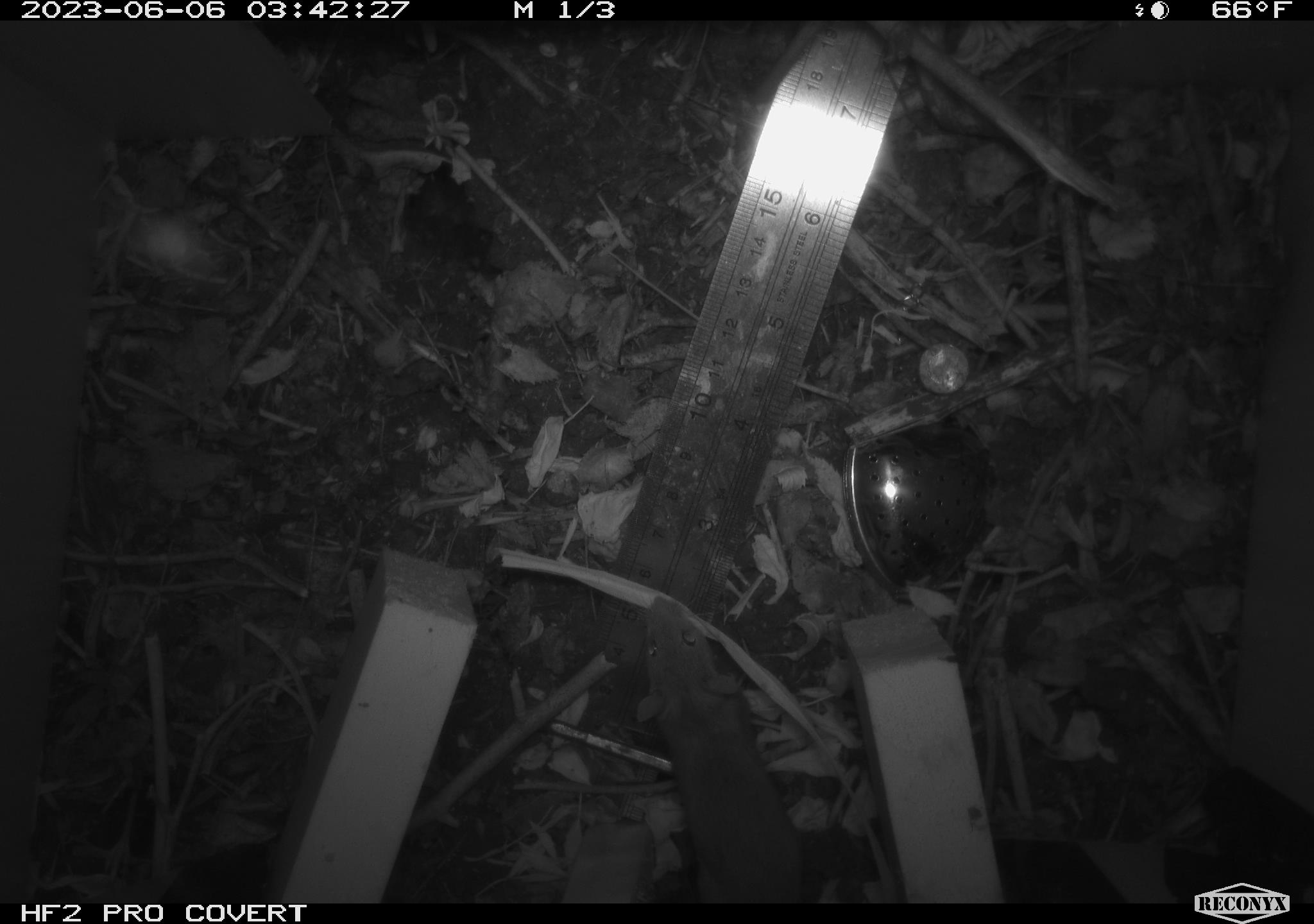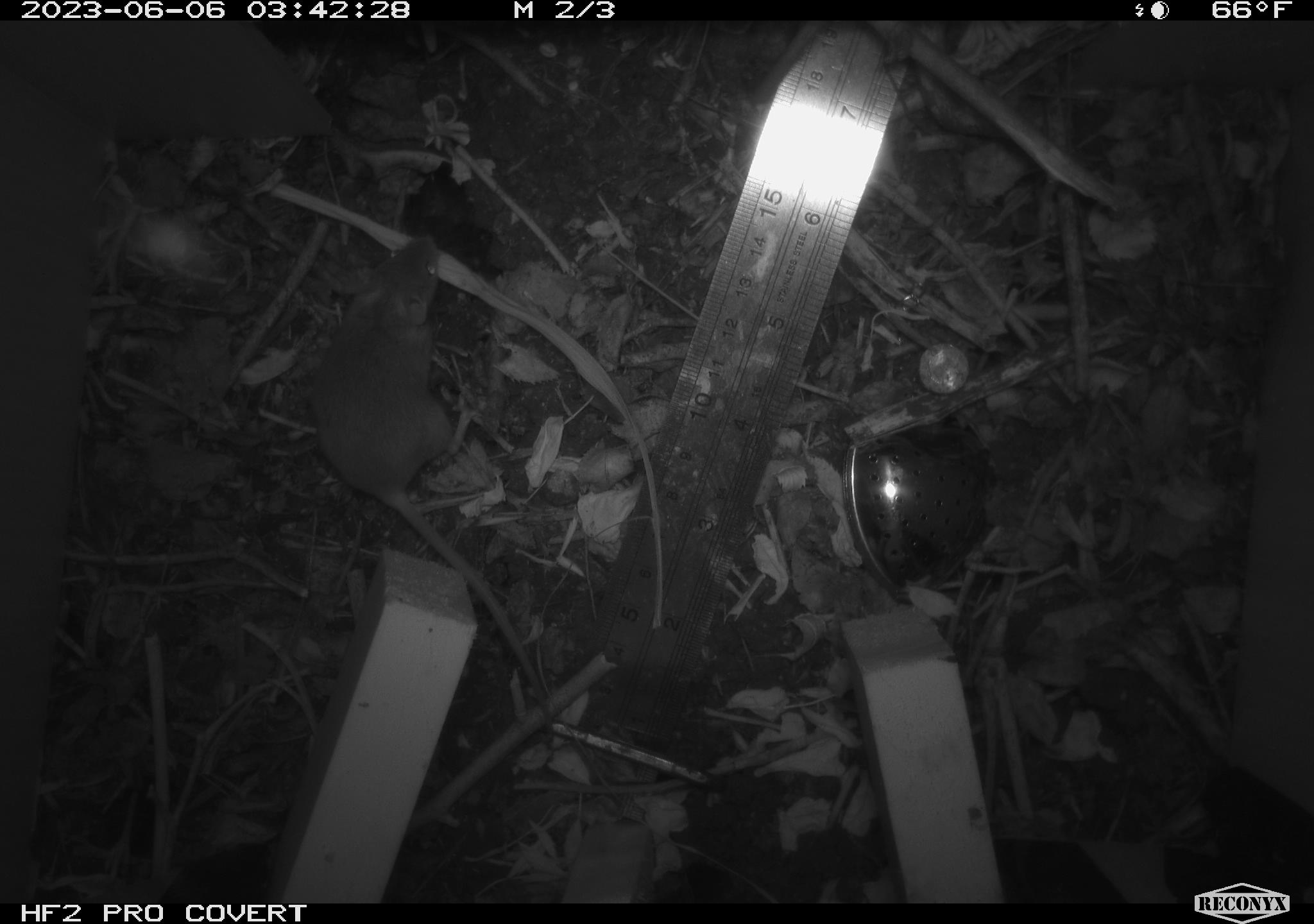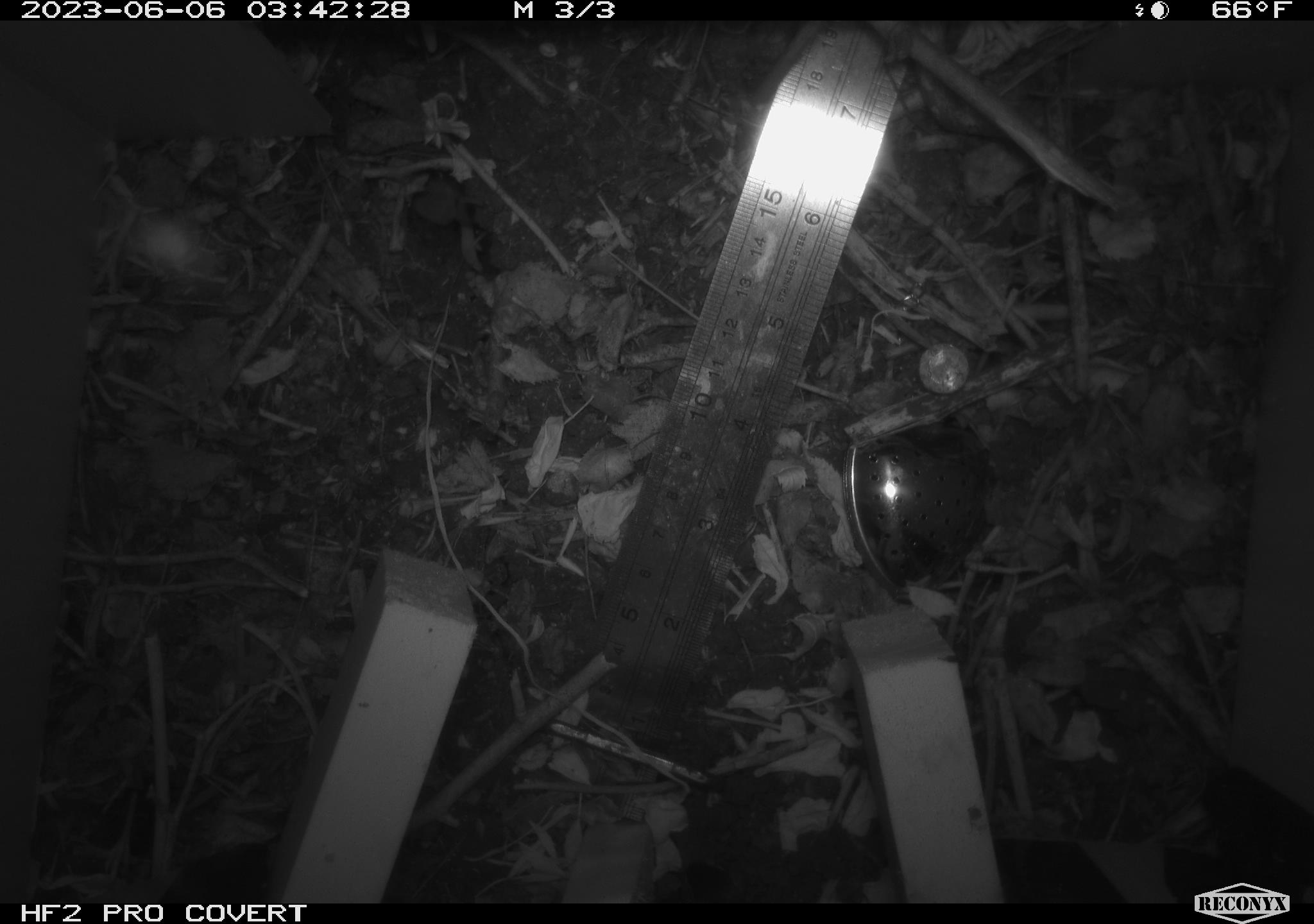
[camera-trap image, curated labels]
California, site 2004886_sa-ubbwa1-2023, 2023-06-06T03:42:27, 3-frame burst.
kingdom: Animalia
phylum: Chordata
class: Mammalia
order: Rodentia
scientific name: Rodentia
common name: rodent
Rodent (Rodentia).